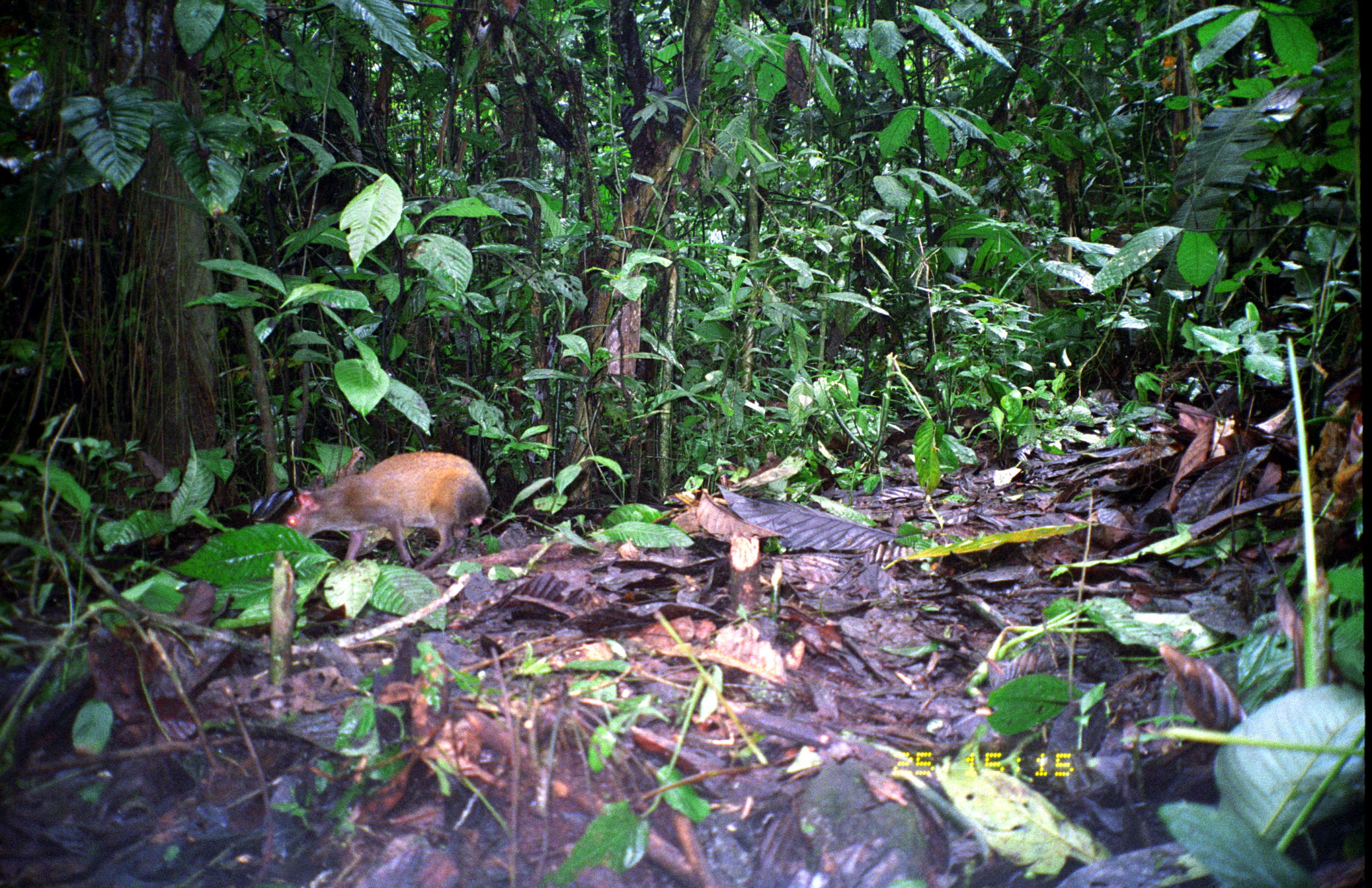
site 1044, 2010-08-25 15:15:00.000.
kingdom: Animalia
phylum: Chordata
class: Mammalia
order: Rodentia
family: Dasyproctidae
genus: Dasyprocta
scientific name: Dasyprocta punctata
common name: central american agouti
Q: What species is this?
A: Dasyprocta punctata (central american agouti).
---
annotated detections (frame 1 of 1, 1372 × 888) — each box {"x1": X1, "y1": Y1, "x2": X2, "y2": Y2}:
dasyprocta punctata: {"x1": 284, "y1": 451, "x2": 493, "y2": 572}